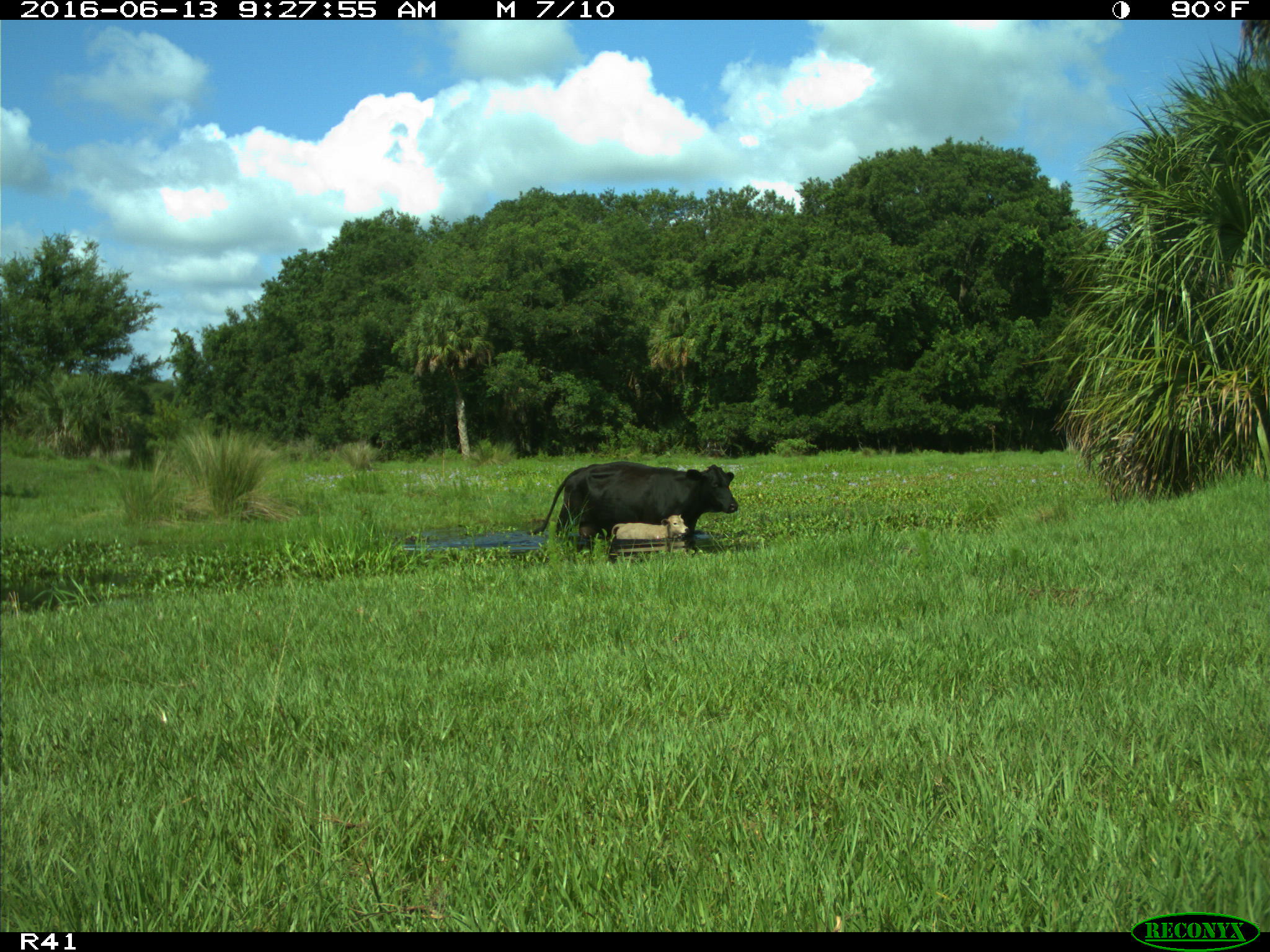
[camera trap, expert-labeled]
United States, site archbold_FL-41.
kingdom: Animalia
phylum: Chordata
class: Mammalia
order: Artiodactyla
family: Bovidae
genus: Bos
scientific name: Bos taurus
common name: domestic cow